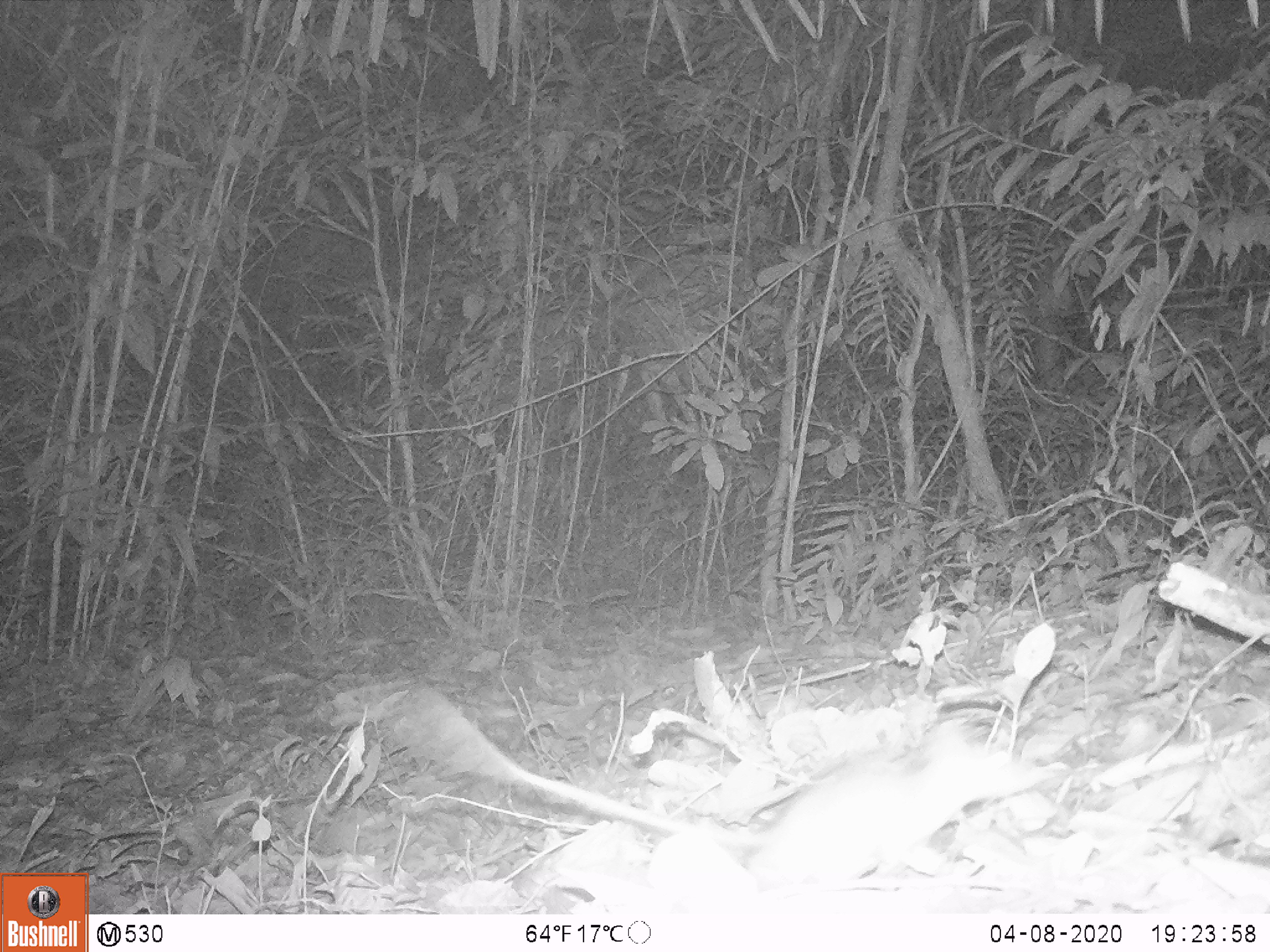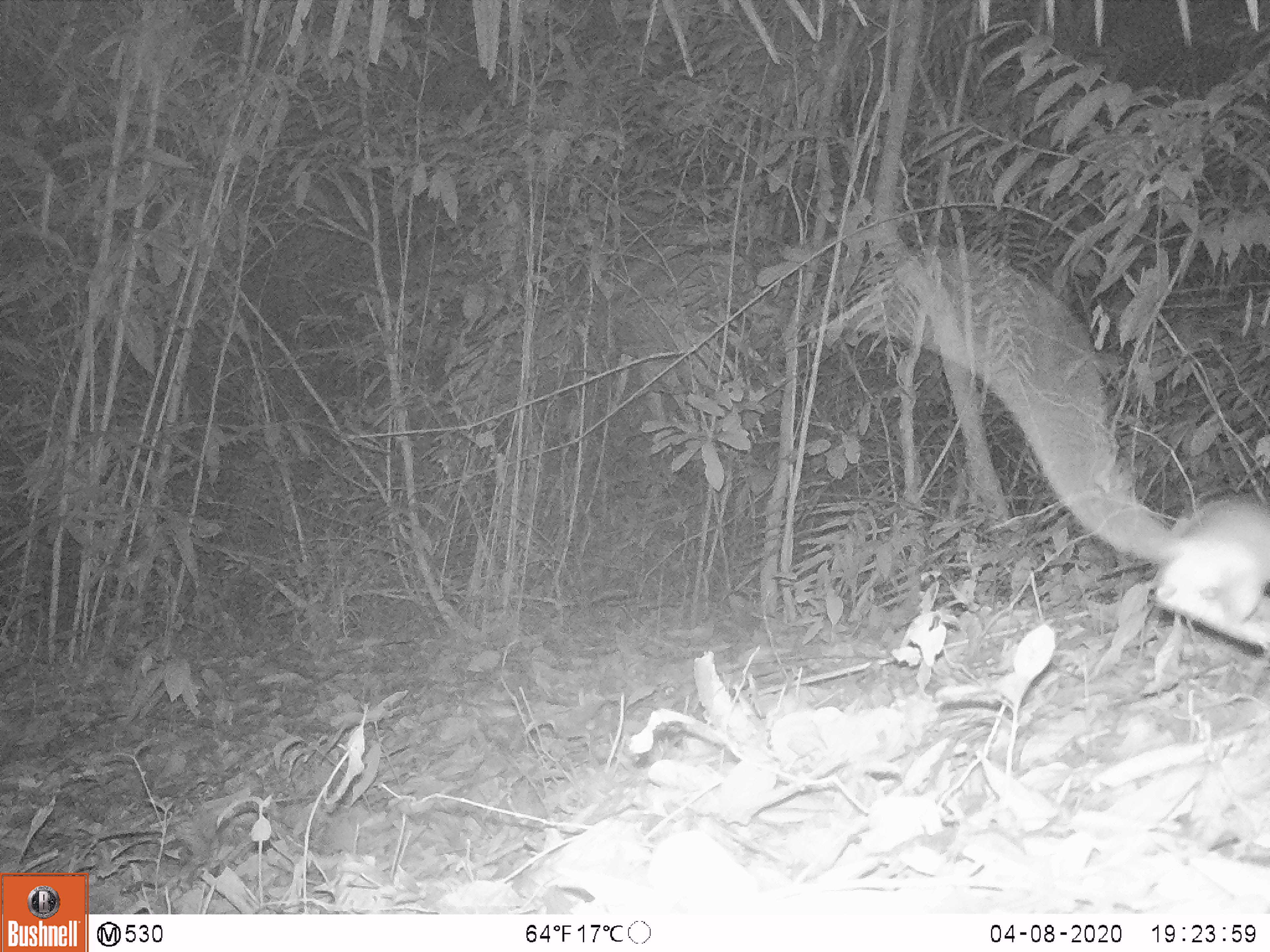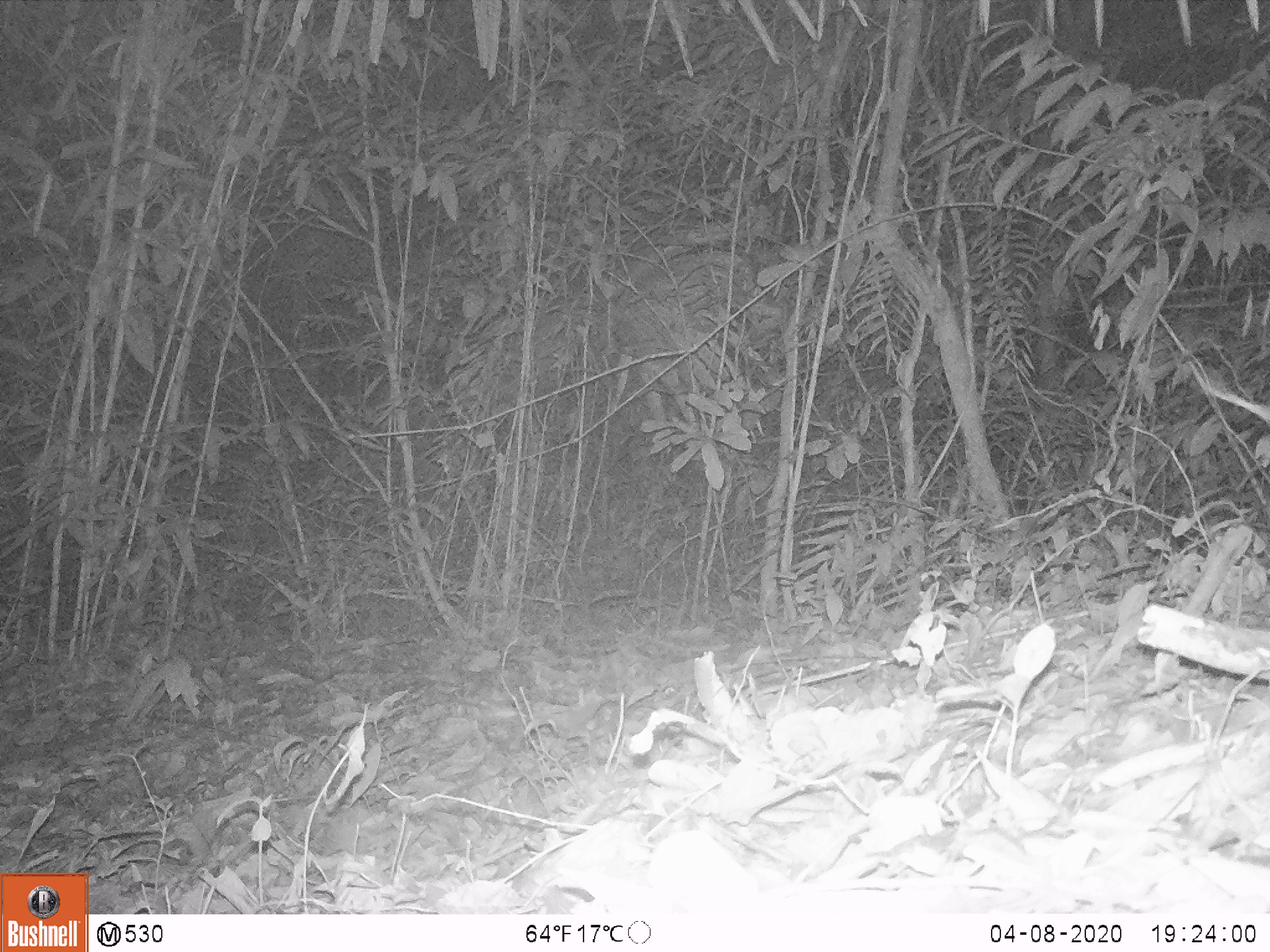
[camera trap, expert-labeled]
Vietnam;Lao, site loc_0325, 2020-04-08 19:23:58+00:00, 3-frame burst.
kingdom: Animalia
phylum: Chordata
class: Mammalia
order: Rodentia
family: Muridae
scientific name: Muridae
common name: old-world mice and rats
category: unidentified murid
Unidentified murid (old-world mice and rats) (Muridae). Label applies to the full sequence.